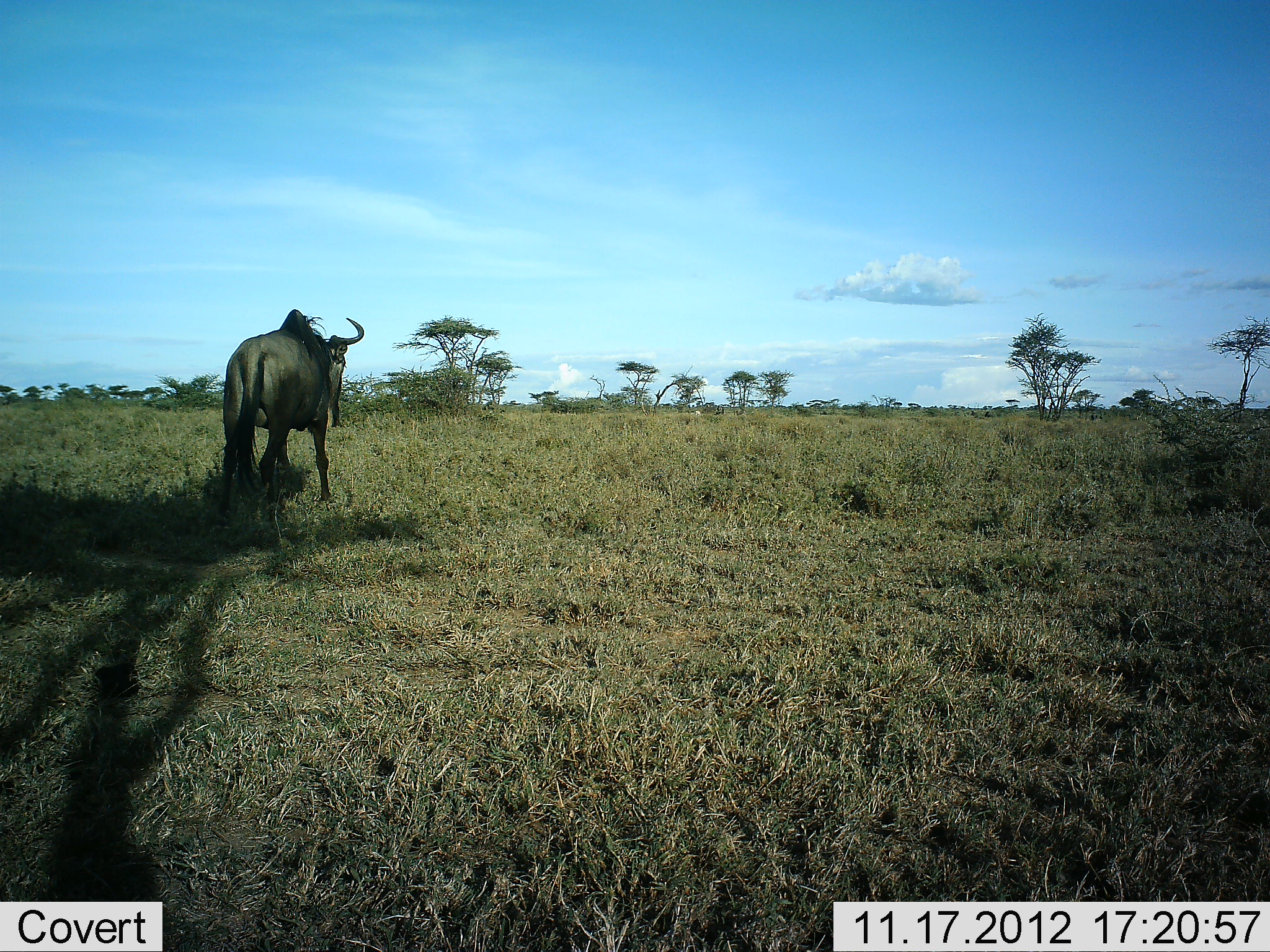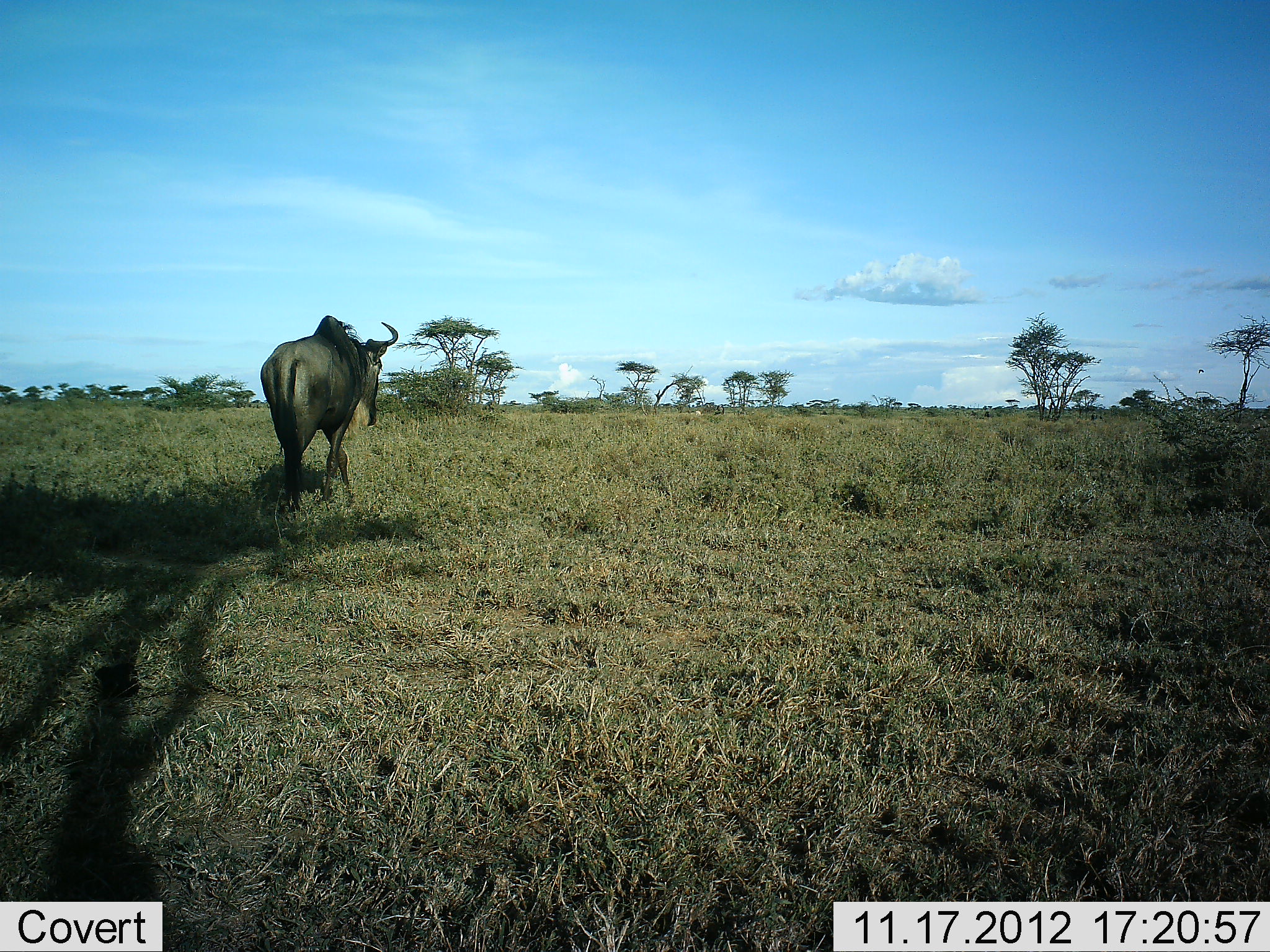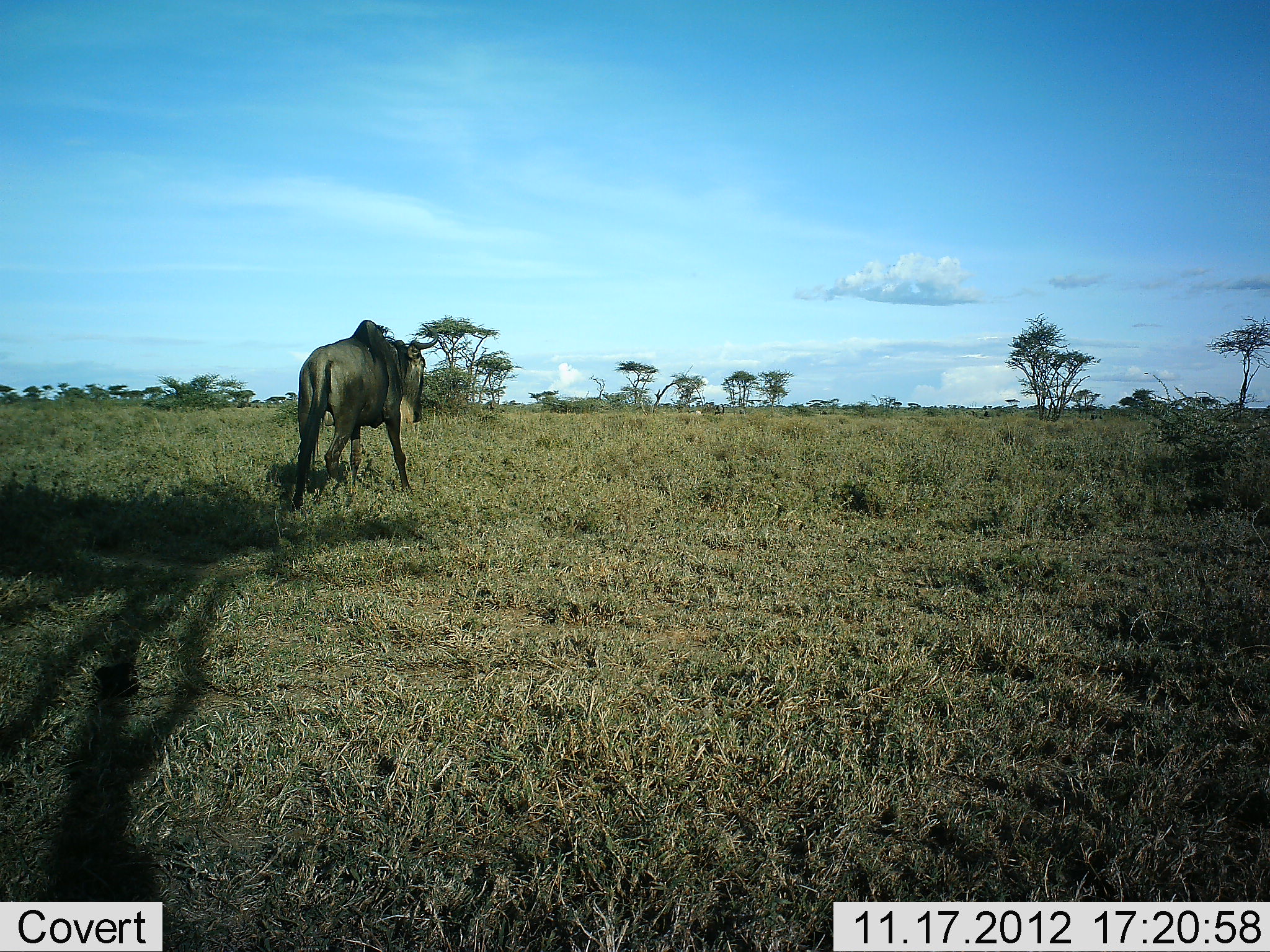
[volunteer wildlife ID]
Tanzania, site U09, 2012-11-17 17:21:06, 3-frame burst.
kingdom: Animalia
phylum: Chordata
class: Mammalia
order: Artiodactyla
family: Bovidae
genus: Connochaetes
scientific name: Connochaetes taurinus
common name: blue wildebeest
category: wildebeest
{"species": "wildebeest (blue wildebeest) (Connochaetes taurinus)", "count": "1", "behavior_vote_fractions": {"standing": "20%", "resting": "0%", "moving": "80%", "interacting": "0%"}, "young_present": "0%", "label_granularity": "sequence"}